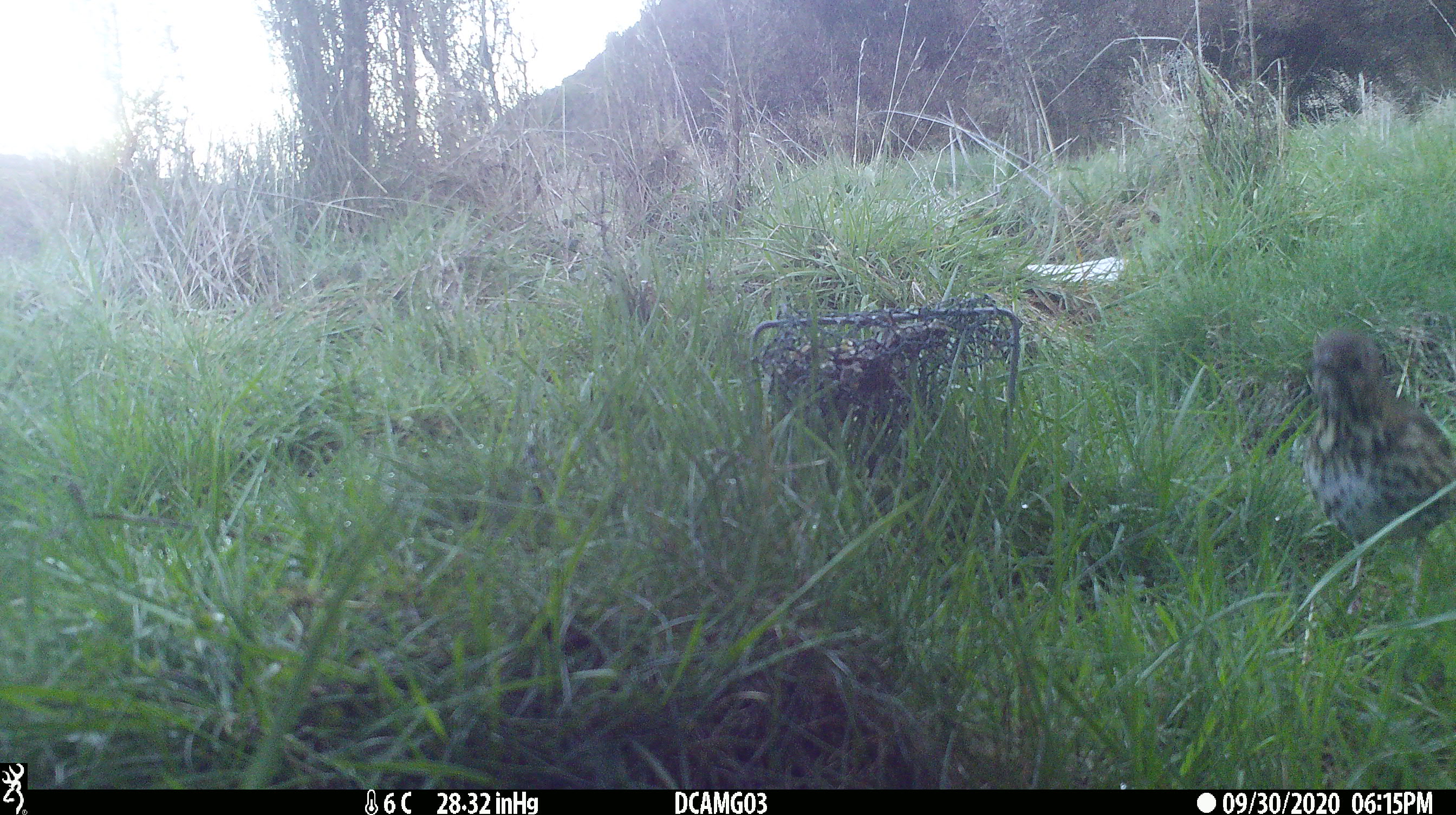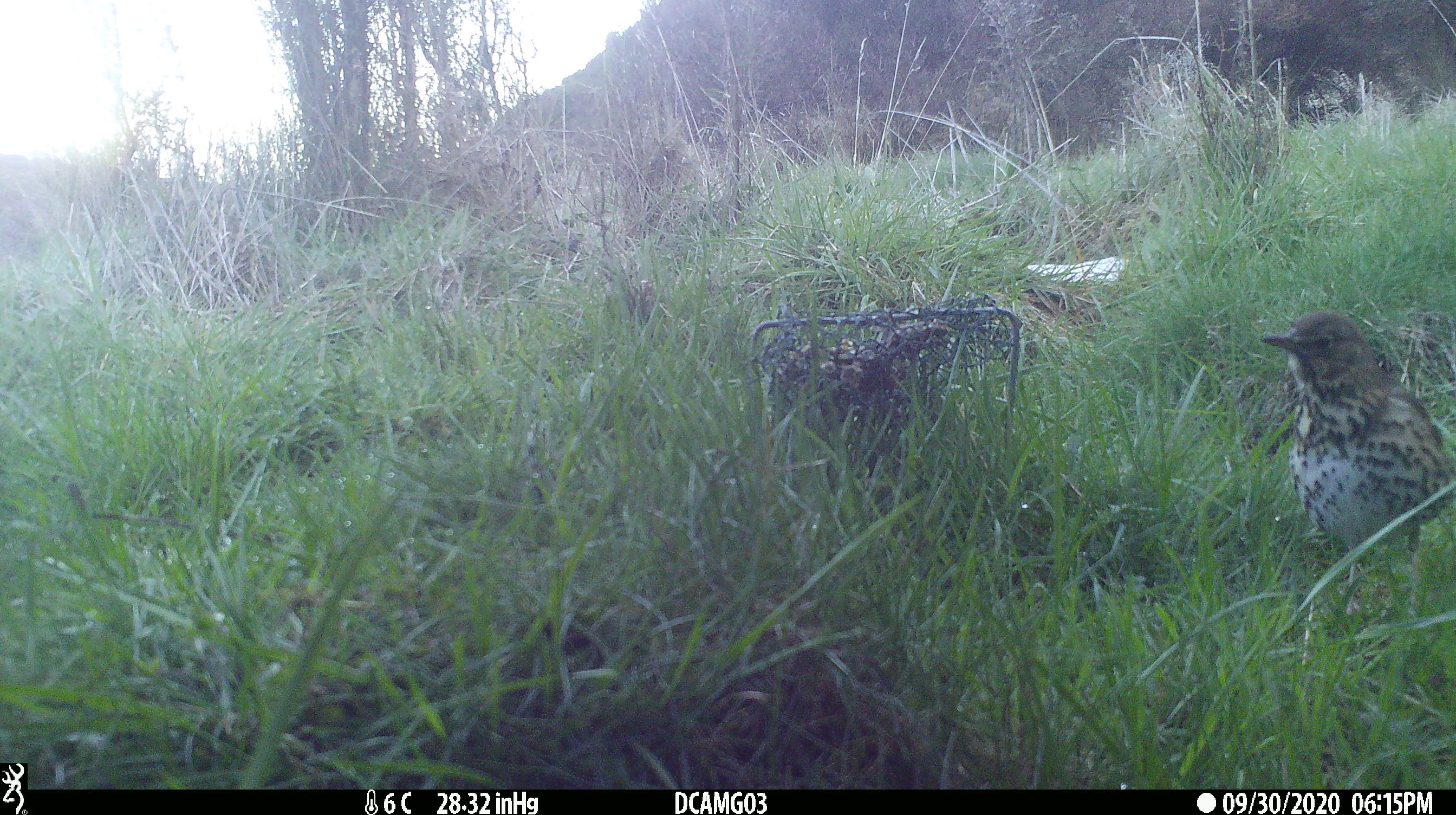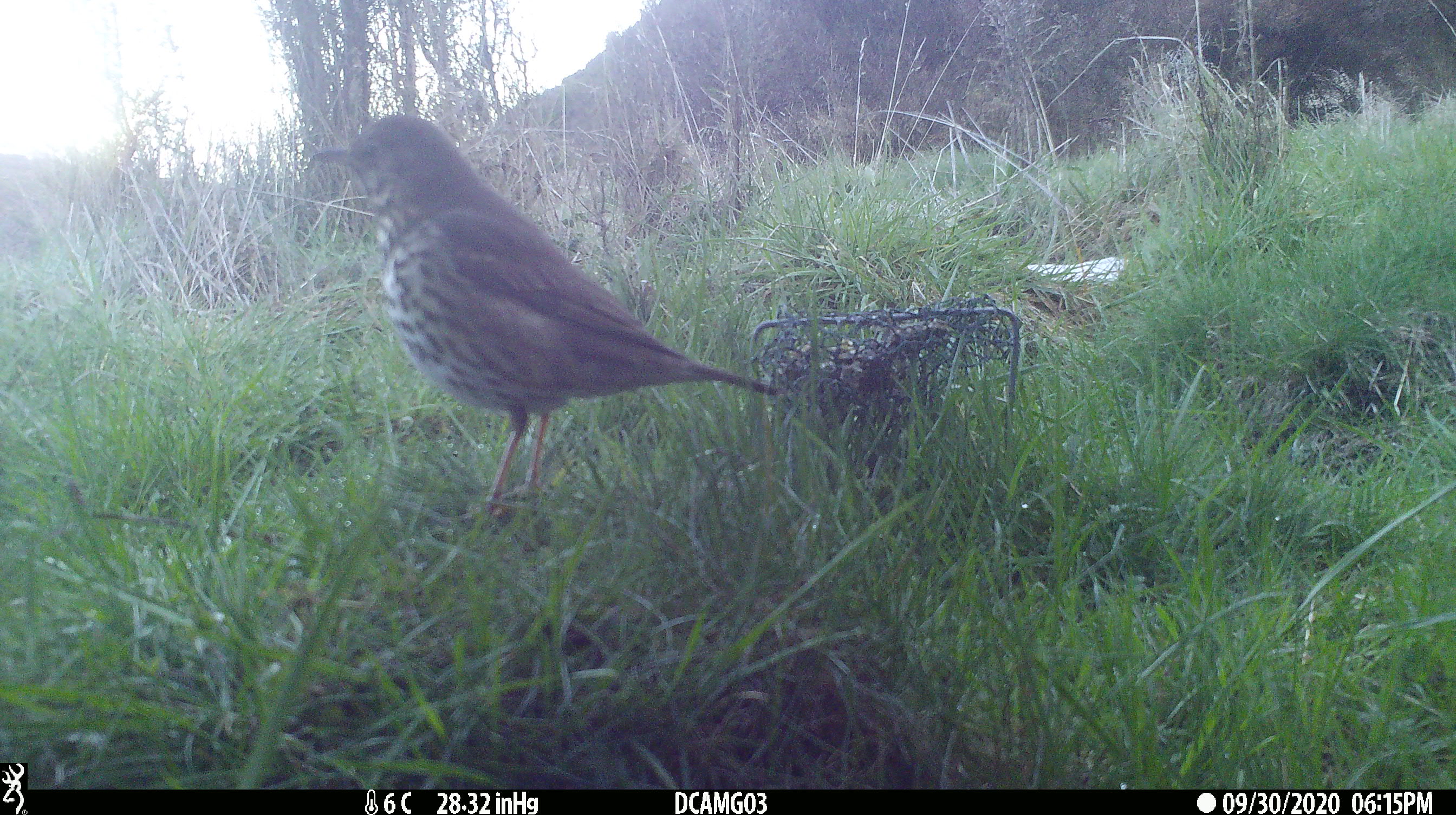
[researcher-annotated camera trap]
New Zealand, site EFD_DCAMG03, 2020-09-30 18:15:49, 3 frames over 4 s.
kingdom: Animalia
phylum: Chordata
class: Aves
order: Passeriformes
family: Turdidae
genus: Turdus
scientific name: Turdus philomelos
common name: song thrush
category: thrush